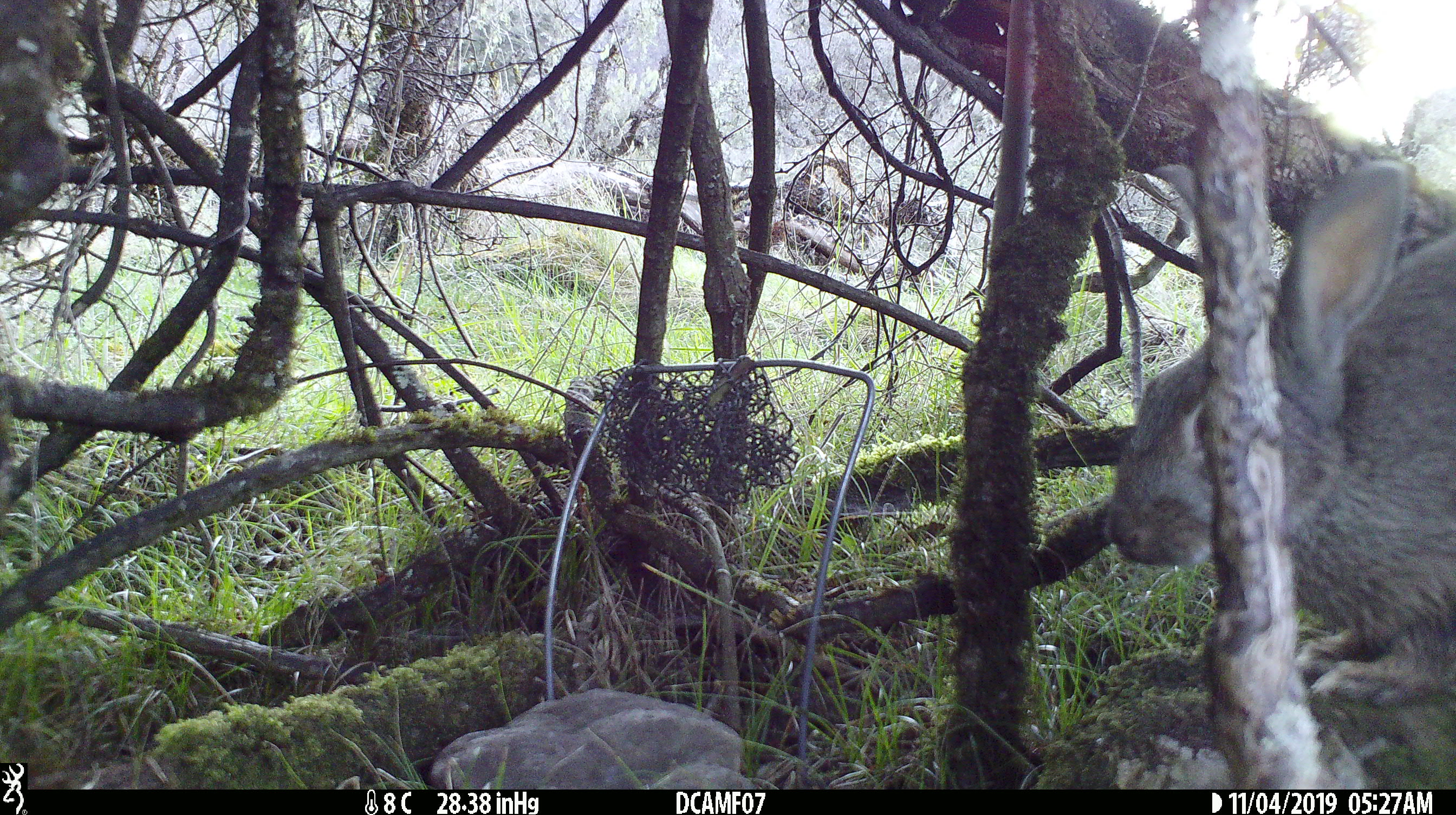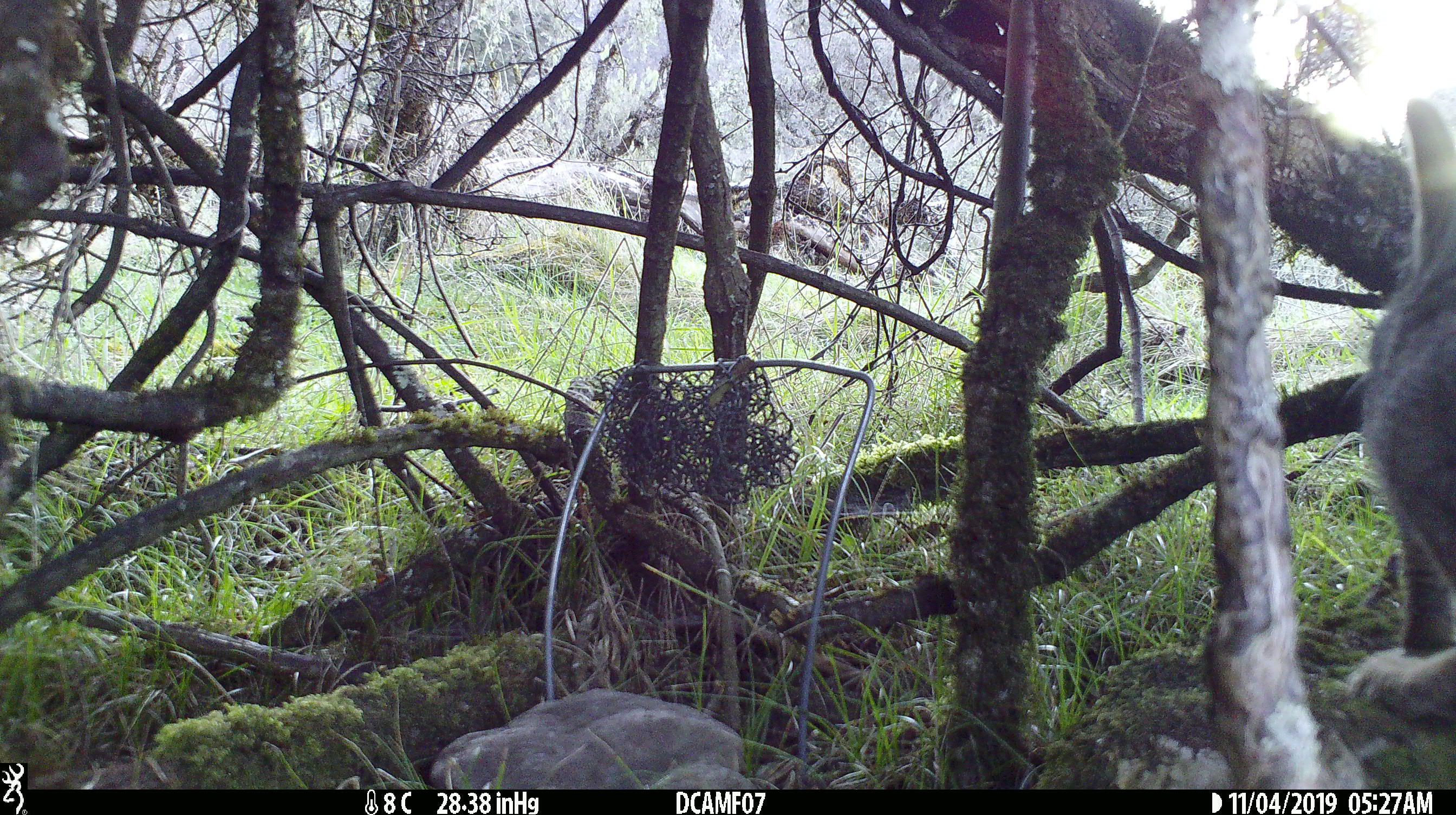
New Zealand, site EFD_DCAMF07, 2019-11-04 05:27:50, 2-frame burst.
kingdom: Animalia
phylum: Chordata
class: Mammalia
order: Lagomorpha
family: Leporidae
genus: Oryctolagus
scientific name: Oryctolagus cuniculus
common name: european rabbit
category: rabbit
Rabbit (european rabbit) (Oryctolagus cuniculus).